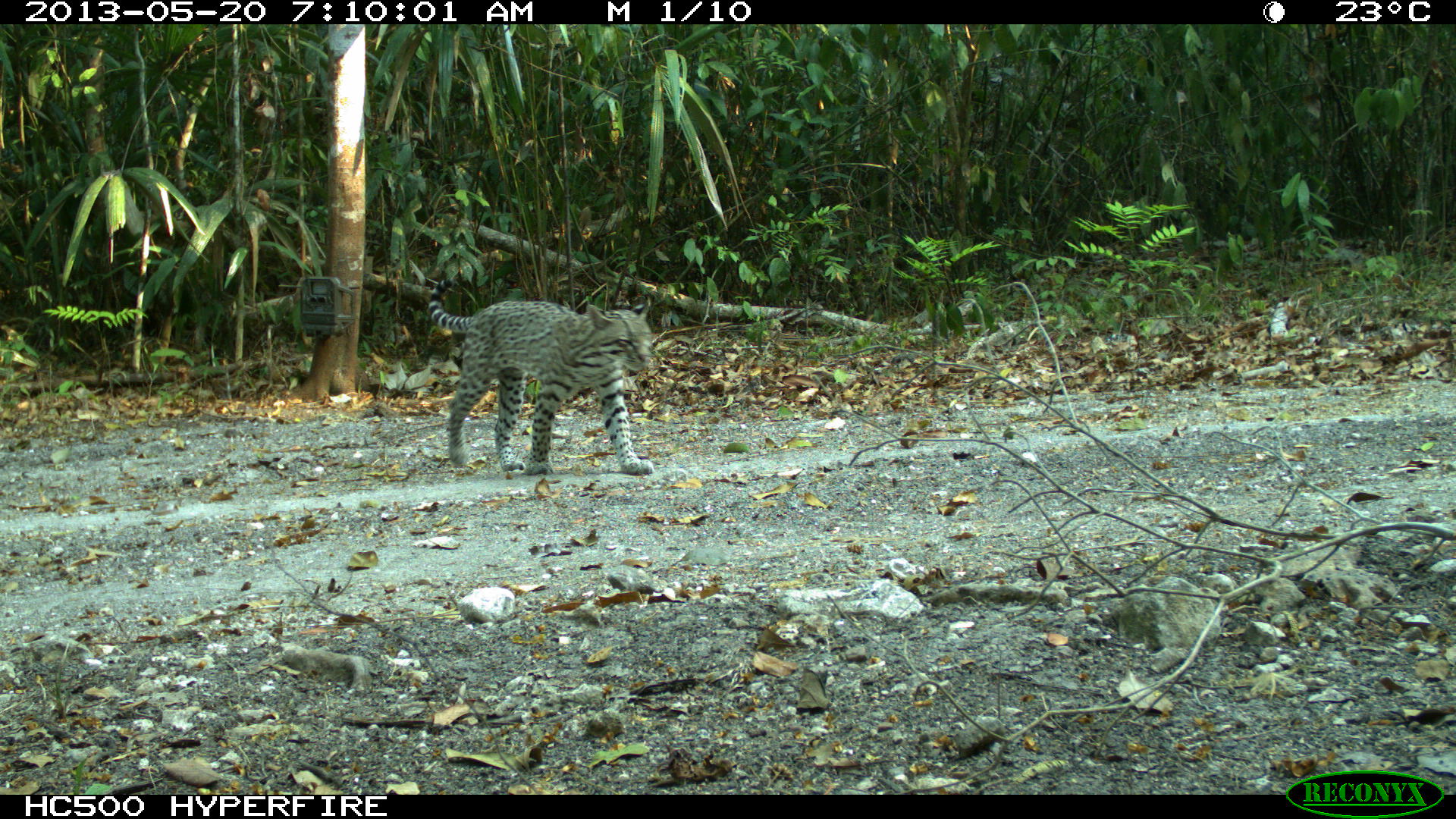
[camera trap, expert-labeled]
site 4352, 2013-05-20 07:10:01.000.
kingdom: Animalia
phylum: Chordata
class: Mammalia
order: Carnivora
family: Felidae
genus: Leopardus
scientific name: Leopardus pardalis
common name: ocelot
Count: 1.